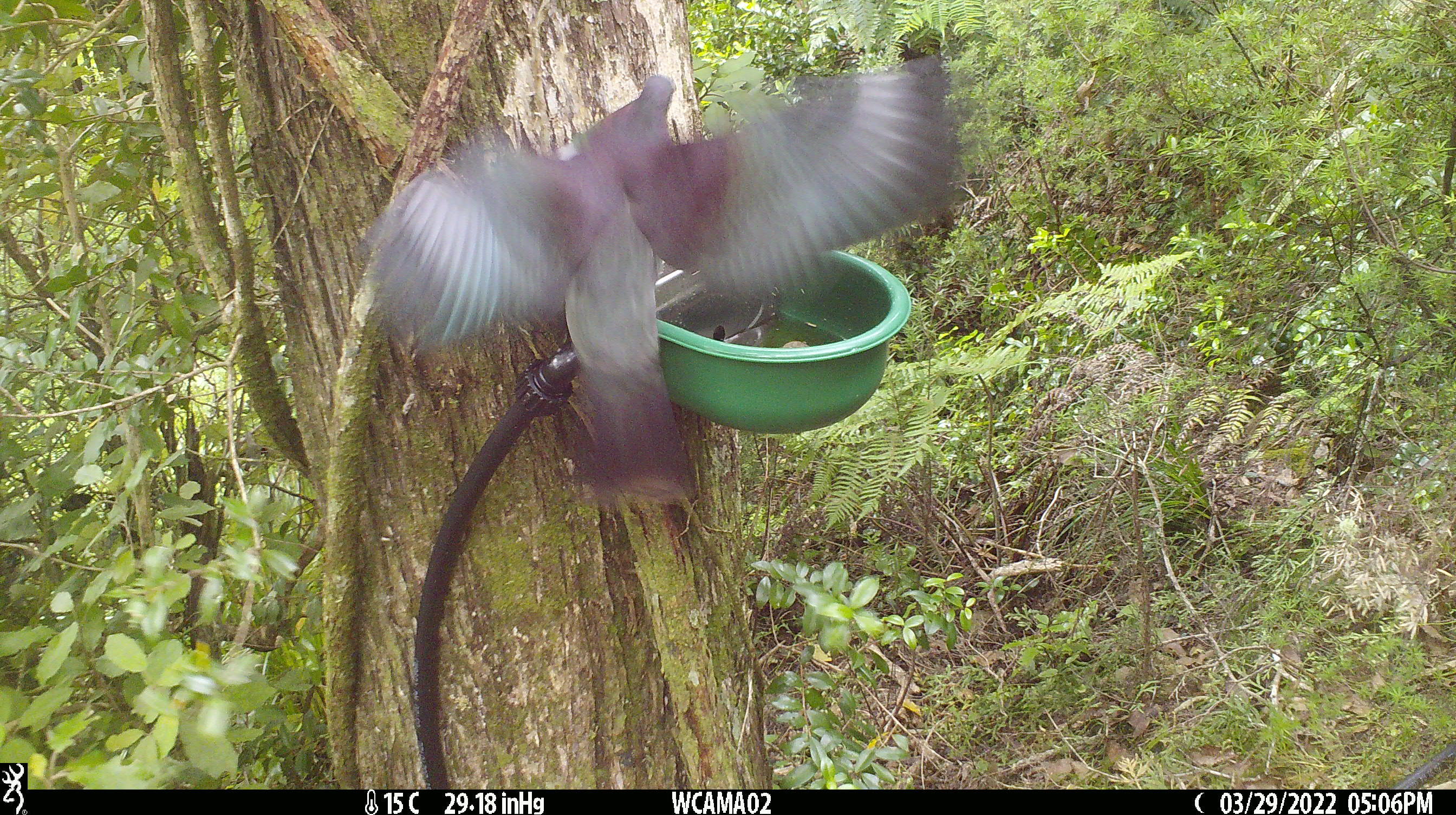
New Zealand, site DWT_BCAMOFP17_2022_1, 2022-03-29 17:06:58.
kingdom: Animalia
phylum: Chordata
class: Aves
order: Columbiformes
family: Columbidae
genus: Hemiphaga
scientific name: Hemiphaga novaeseelandiae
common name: new zealand pigeon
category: kereru